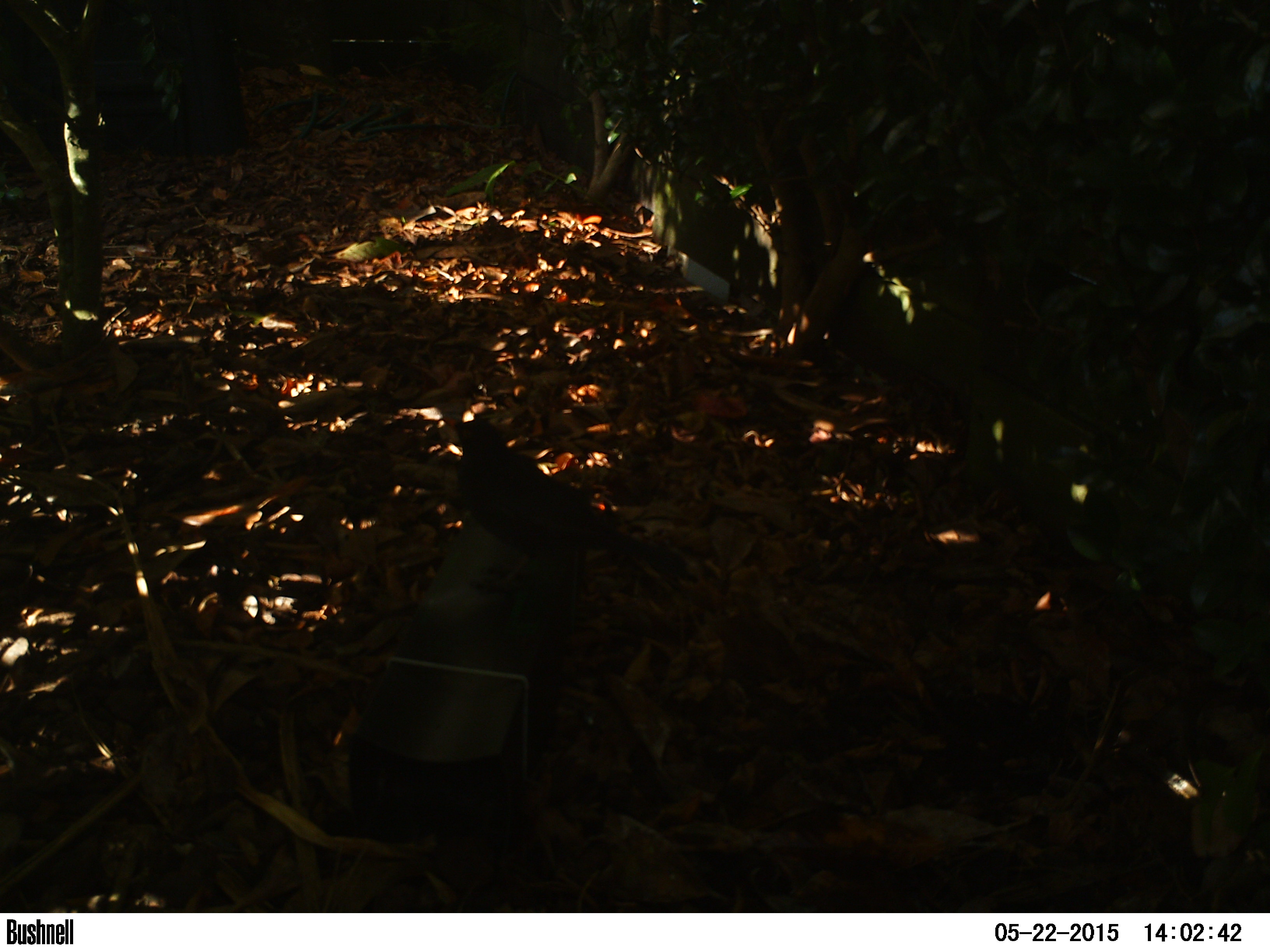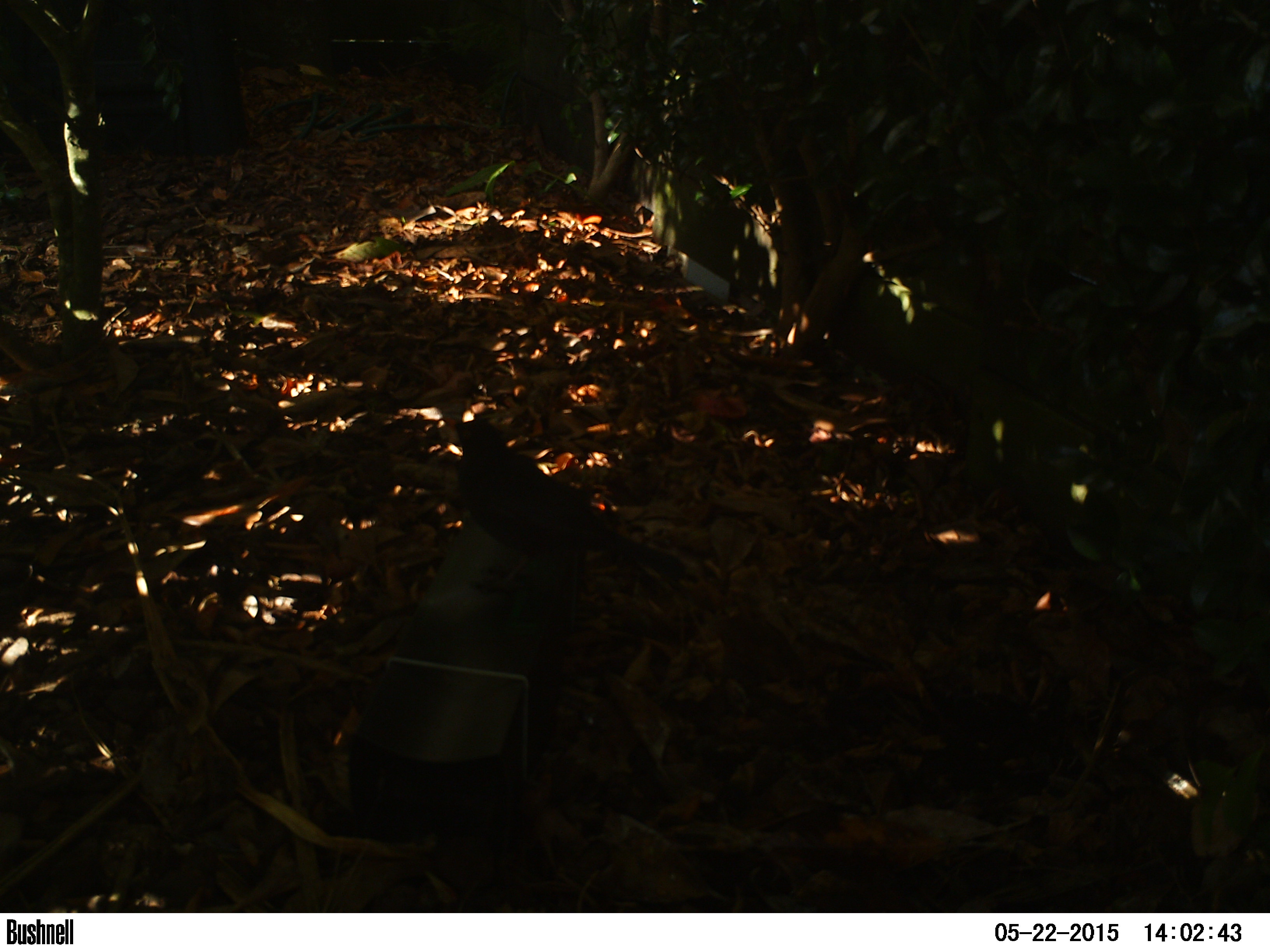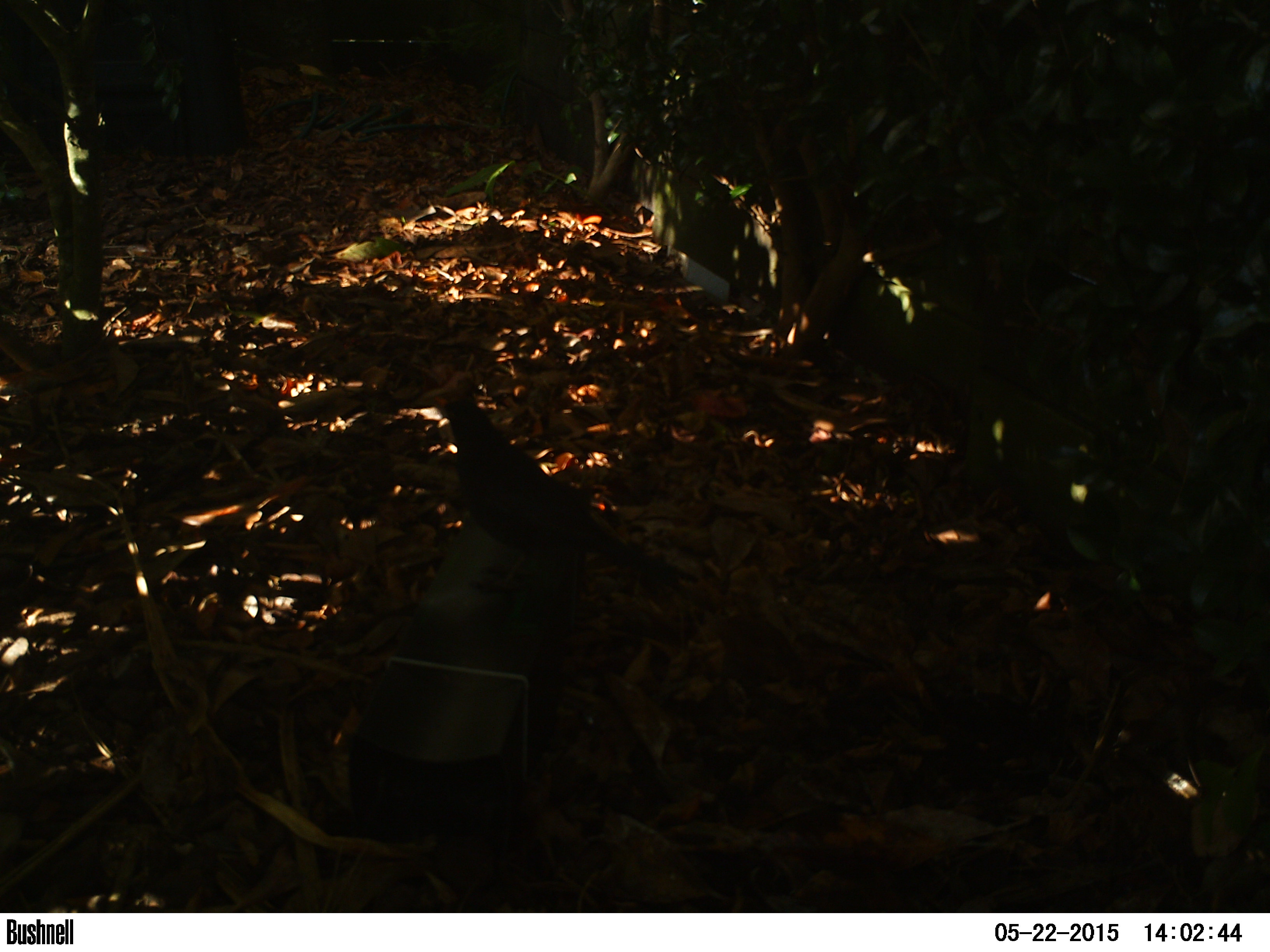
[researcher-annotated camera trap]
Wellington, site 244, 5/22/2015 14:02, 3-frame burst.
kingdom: Animalia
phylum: Chordata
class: Aves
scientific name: Aves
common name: bird